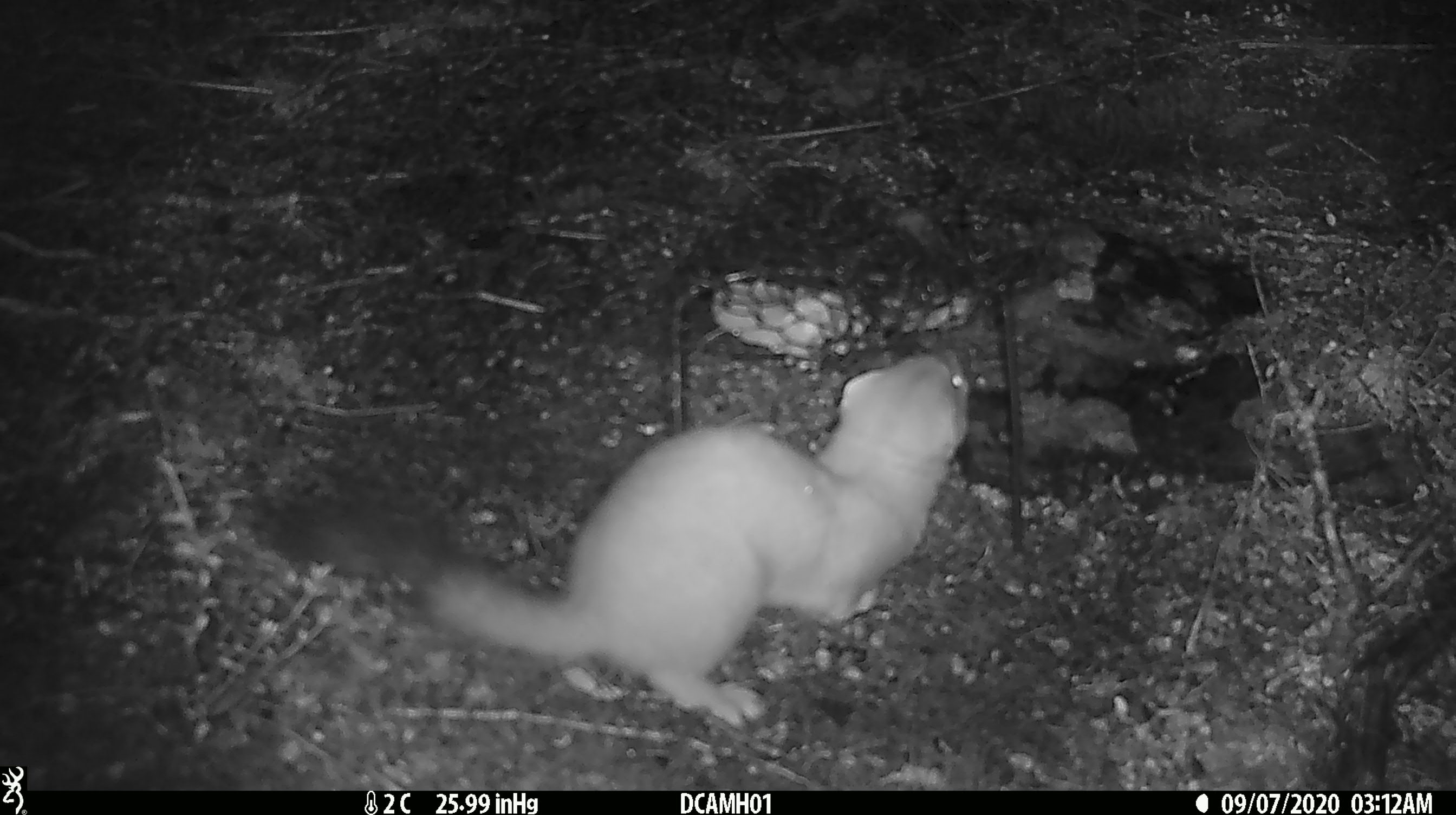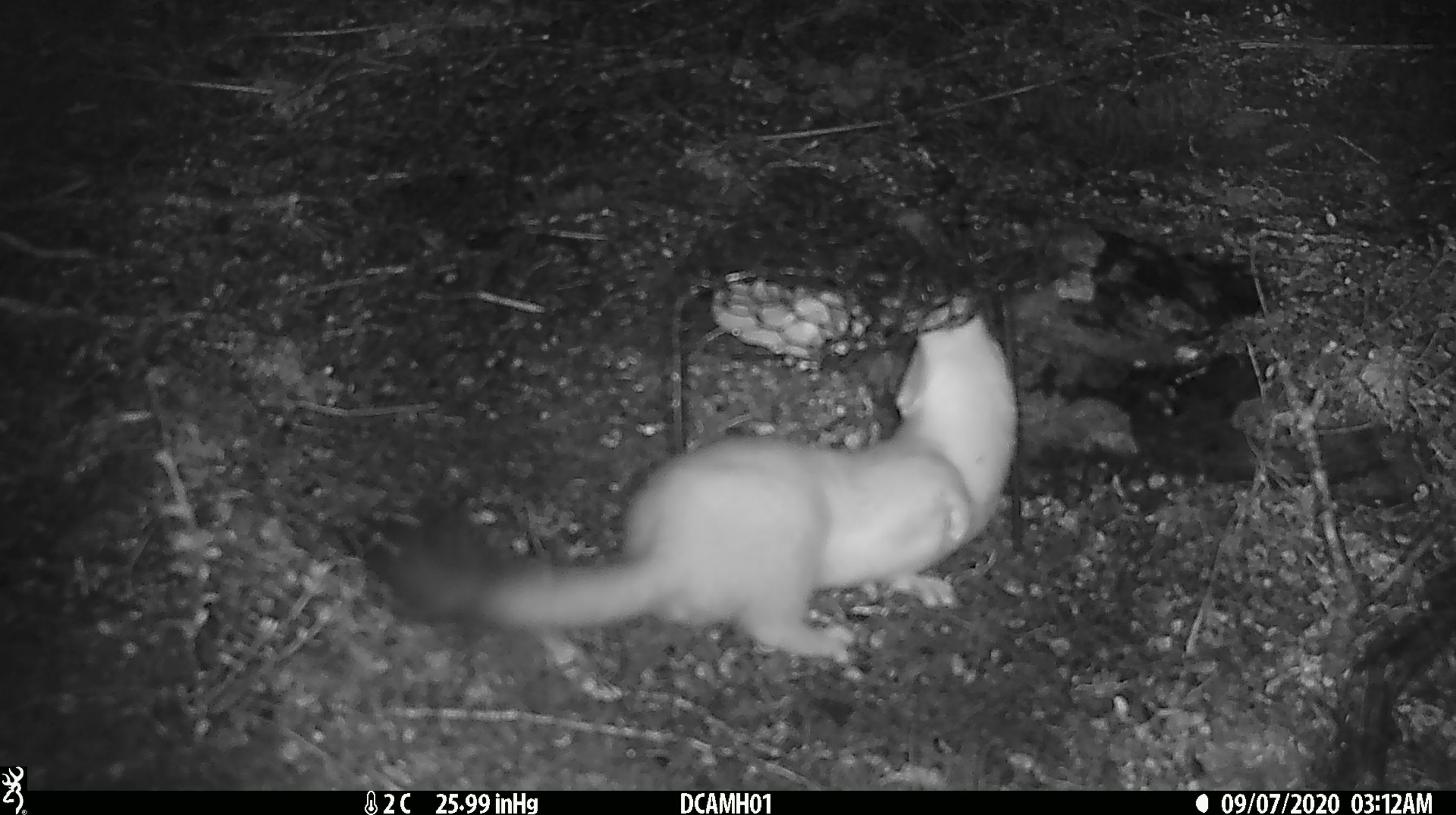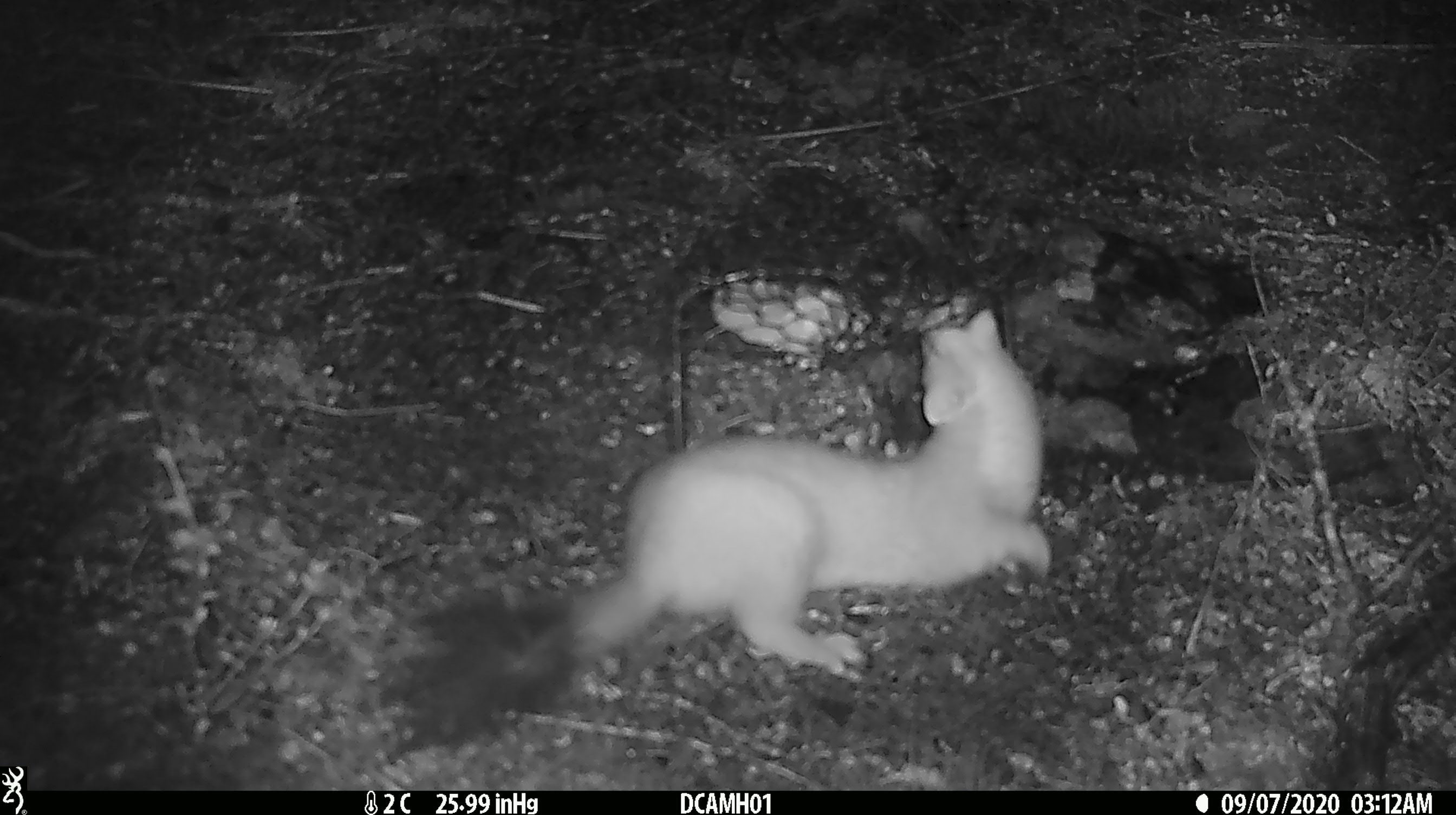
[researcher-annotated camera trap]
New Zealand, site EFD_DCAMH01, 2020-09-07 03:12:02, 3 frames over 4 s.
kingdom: Animalia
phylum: Chordata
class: Mammalia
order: Carnivora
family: Mustelidae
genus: Mustela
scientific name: Mustela erminea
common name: stoat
Stoat (Mustela erminea).